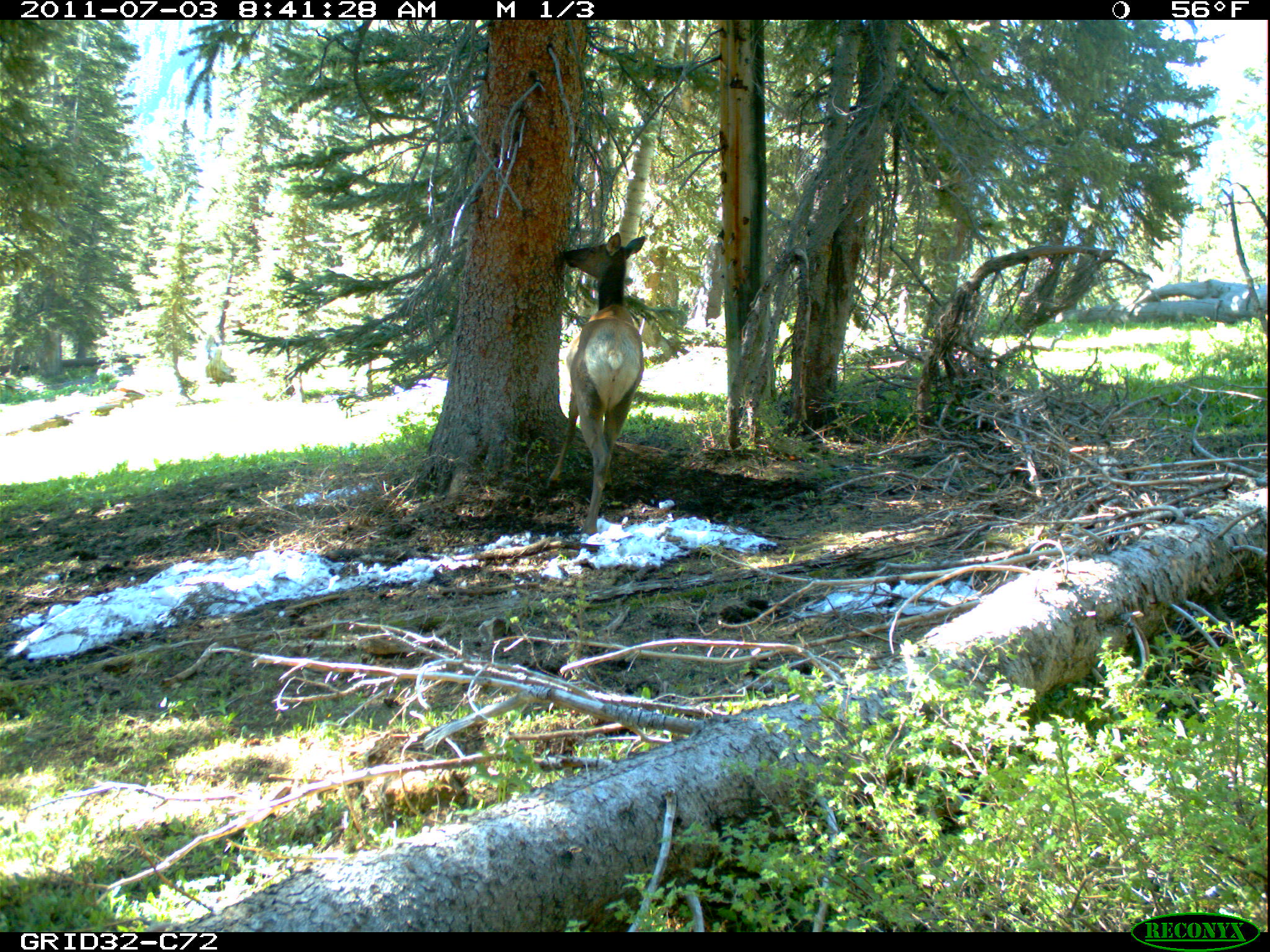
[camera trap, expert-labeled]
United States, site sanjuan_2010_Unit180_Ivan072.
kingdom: Animalia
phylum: Chordata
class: Mammalia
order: Artiodactyla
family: Cervidae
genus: Cervus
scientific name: Cervus elaphus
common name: red deer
Cervus elaphus (red deer).